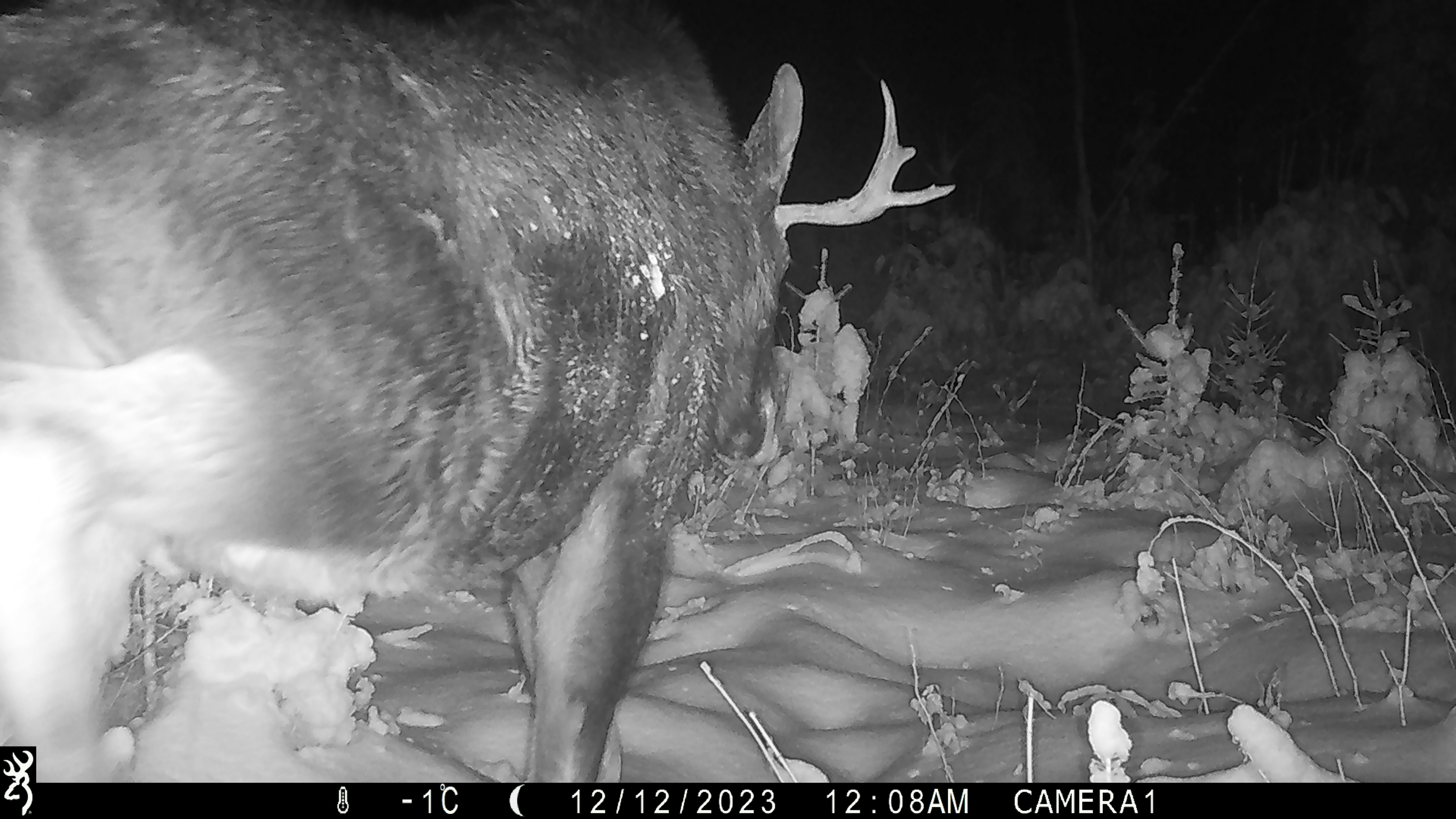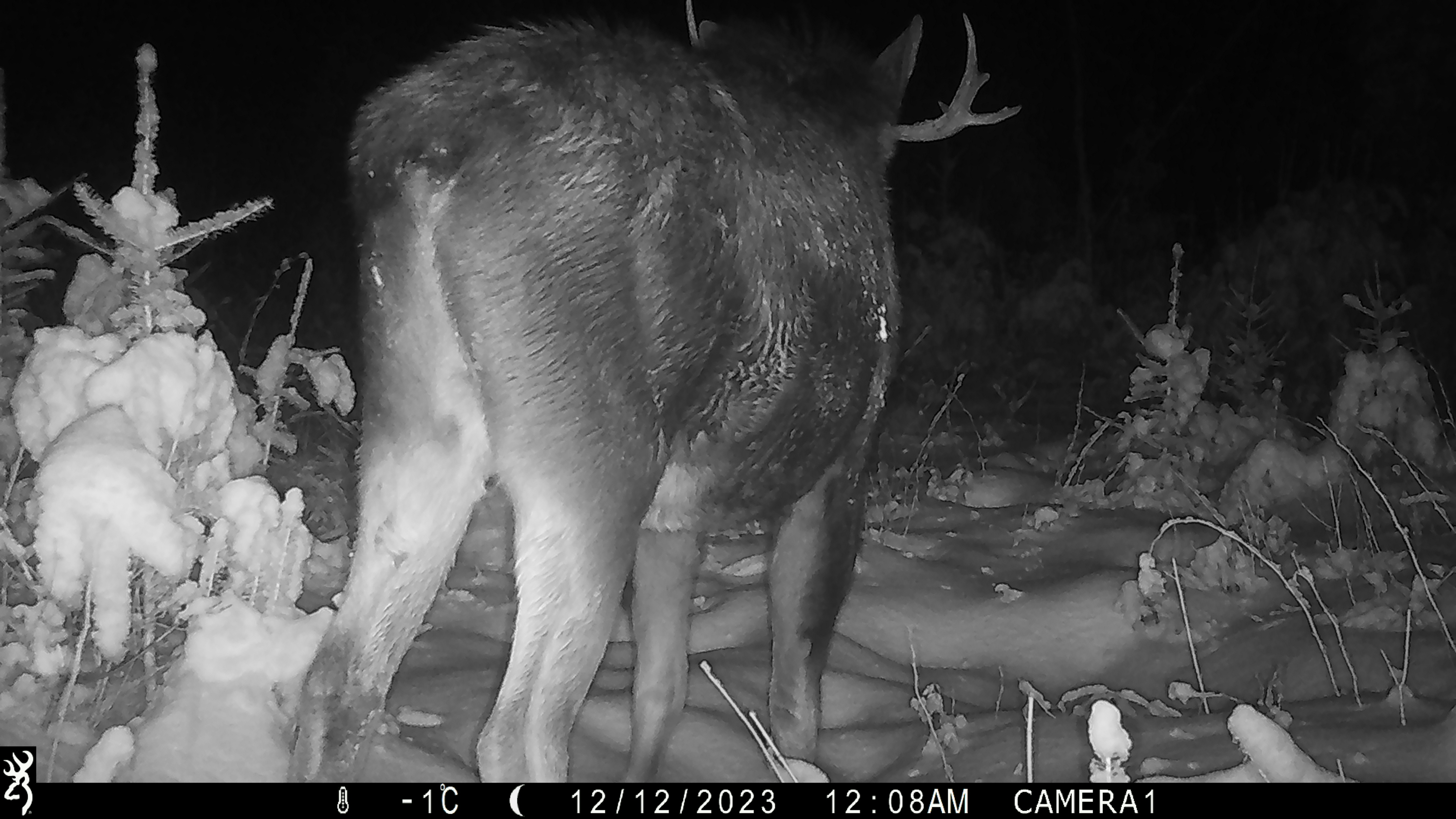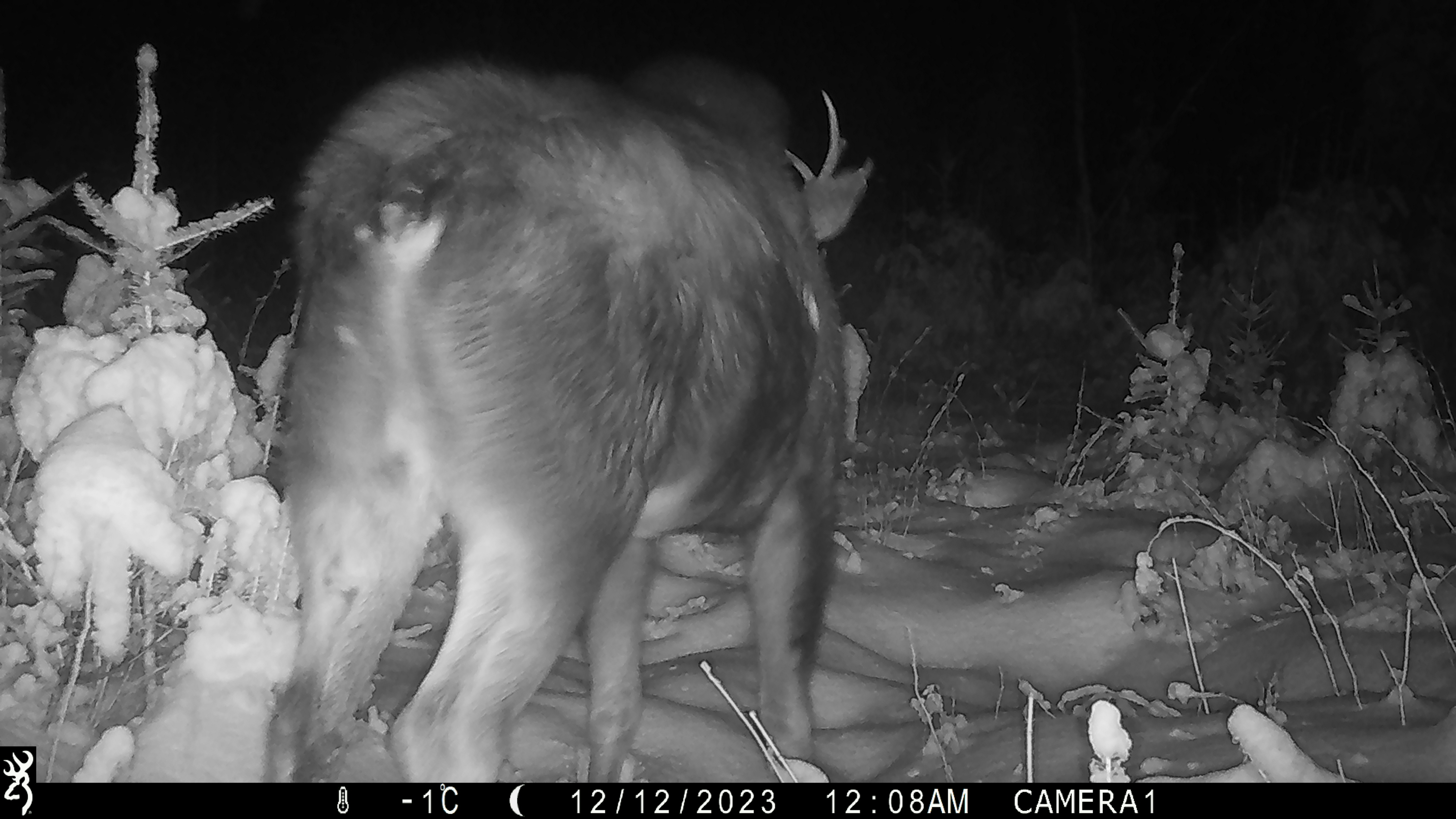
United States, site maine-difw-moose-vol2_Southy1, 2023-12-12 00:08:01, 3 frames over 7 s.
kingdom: Animalia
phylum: Chordata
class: Mammalia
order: Artiodactyla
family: Cervidae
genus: Alces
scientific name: Alces alces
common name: moose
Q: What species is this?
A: Moose (Alces alces).